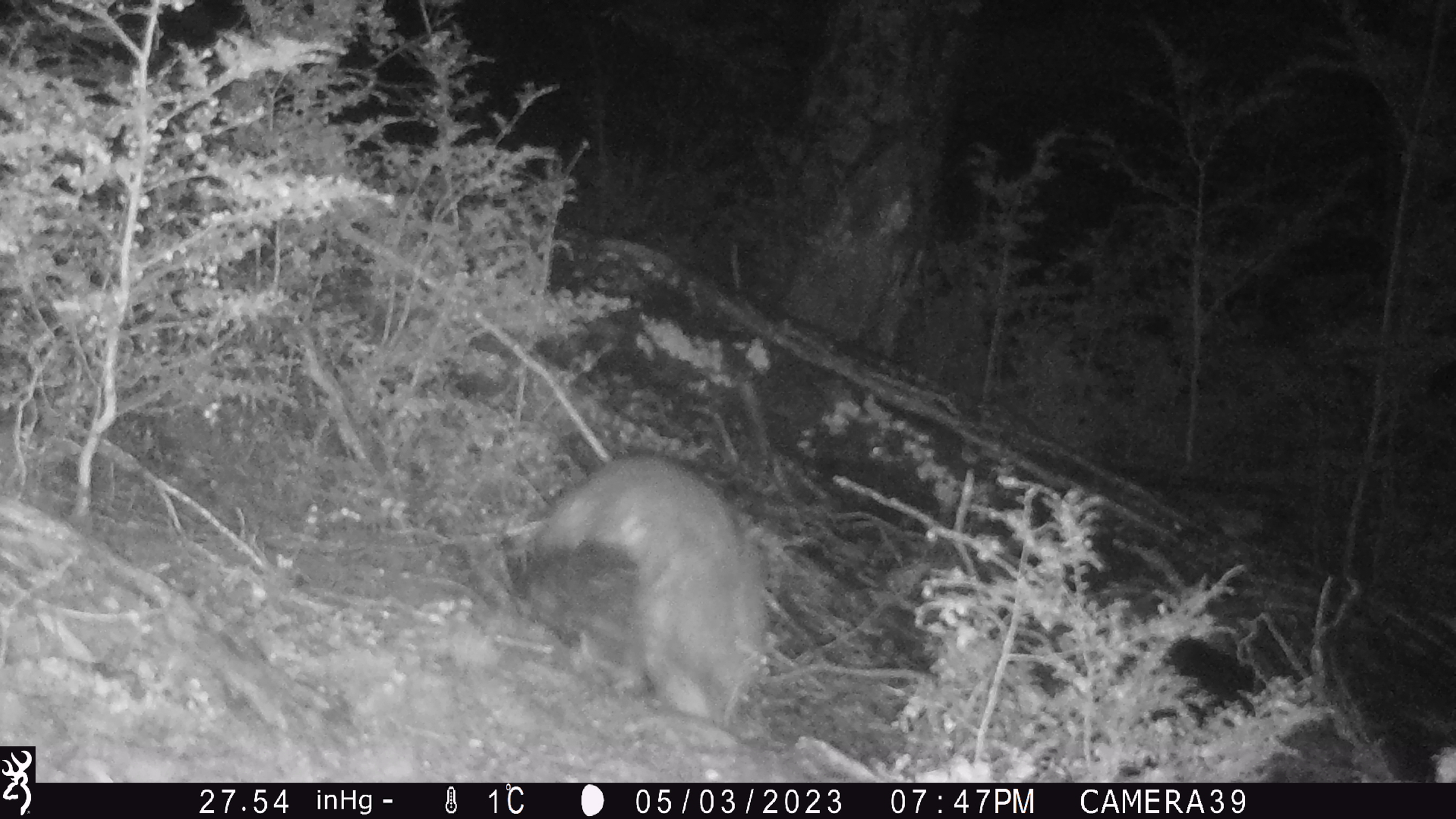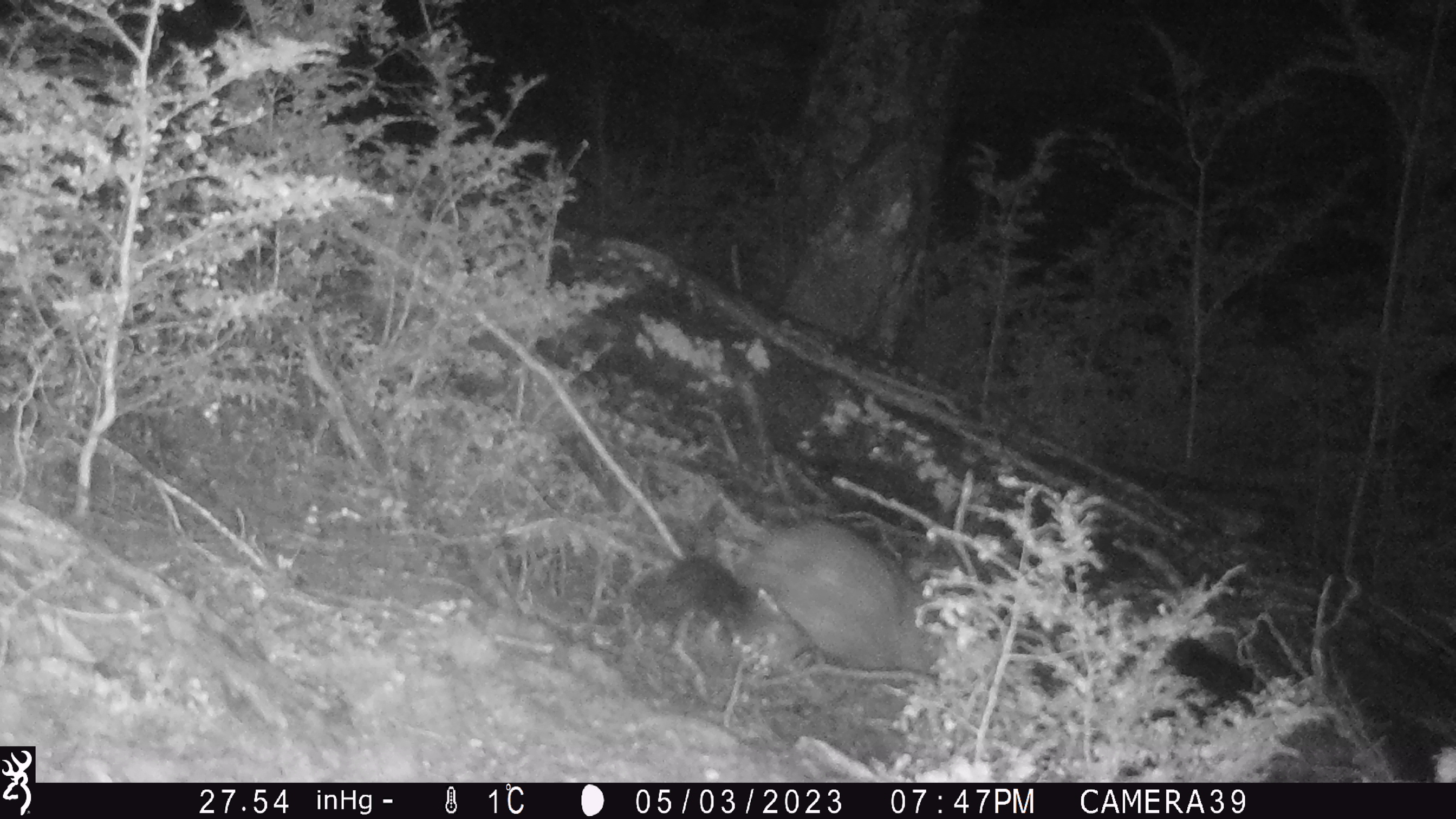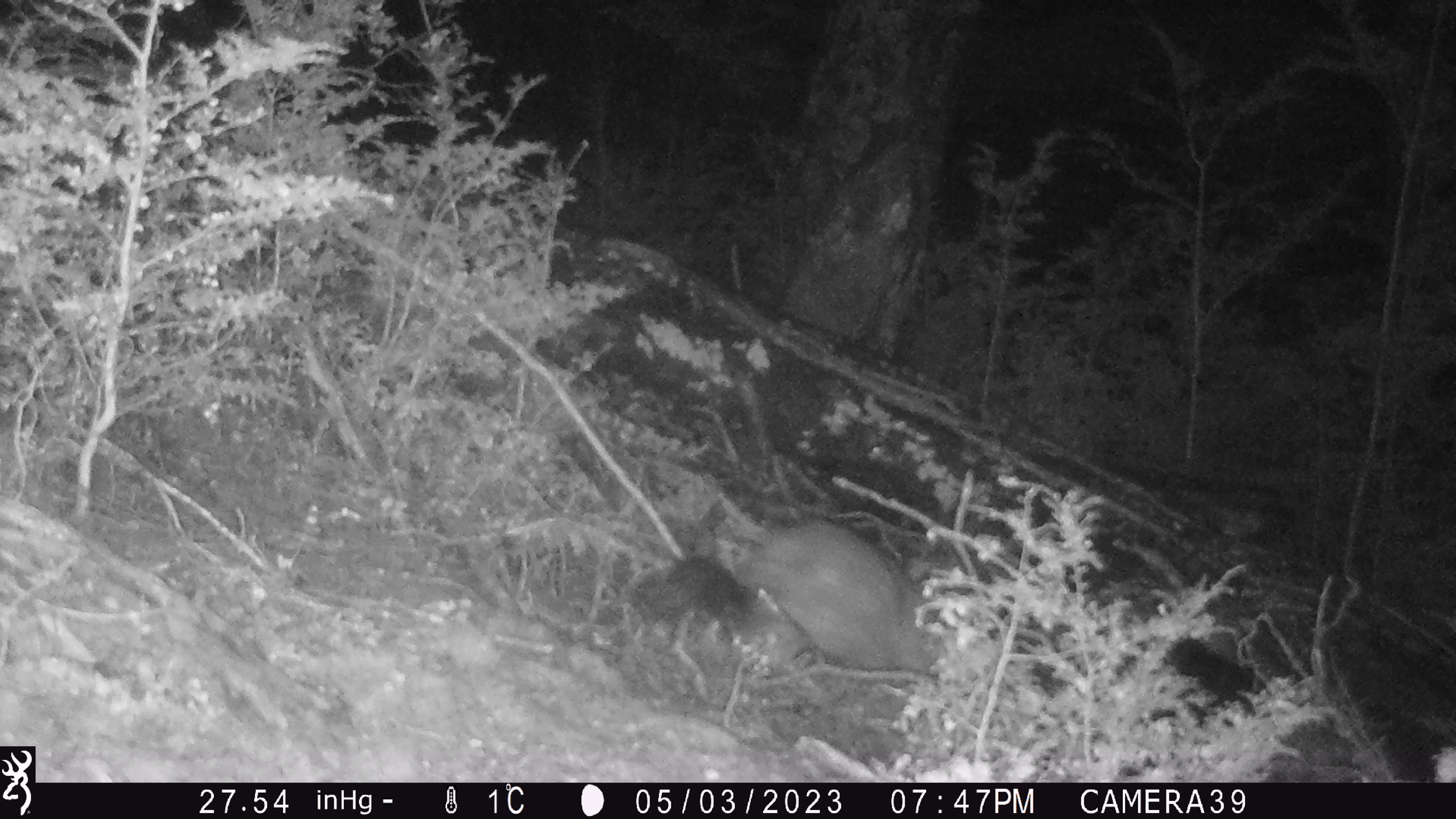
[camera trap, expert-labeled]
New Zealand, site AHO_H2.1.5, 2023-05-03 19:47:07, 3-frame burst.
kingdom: Animalia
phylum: Chordata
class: Mammalia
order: Carnivora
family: Mustelidae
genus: Mustela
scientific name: Mustela erminea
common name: stoat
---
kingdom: Animalia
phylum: Chordata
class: Mammalia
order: Diprotodontia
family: Phalangeridae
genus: Trichosurus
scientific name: Trichosurus vulpecula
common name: common brushtail possum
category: possum